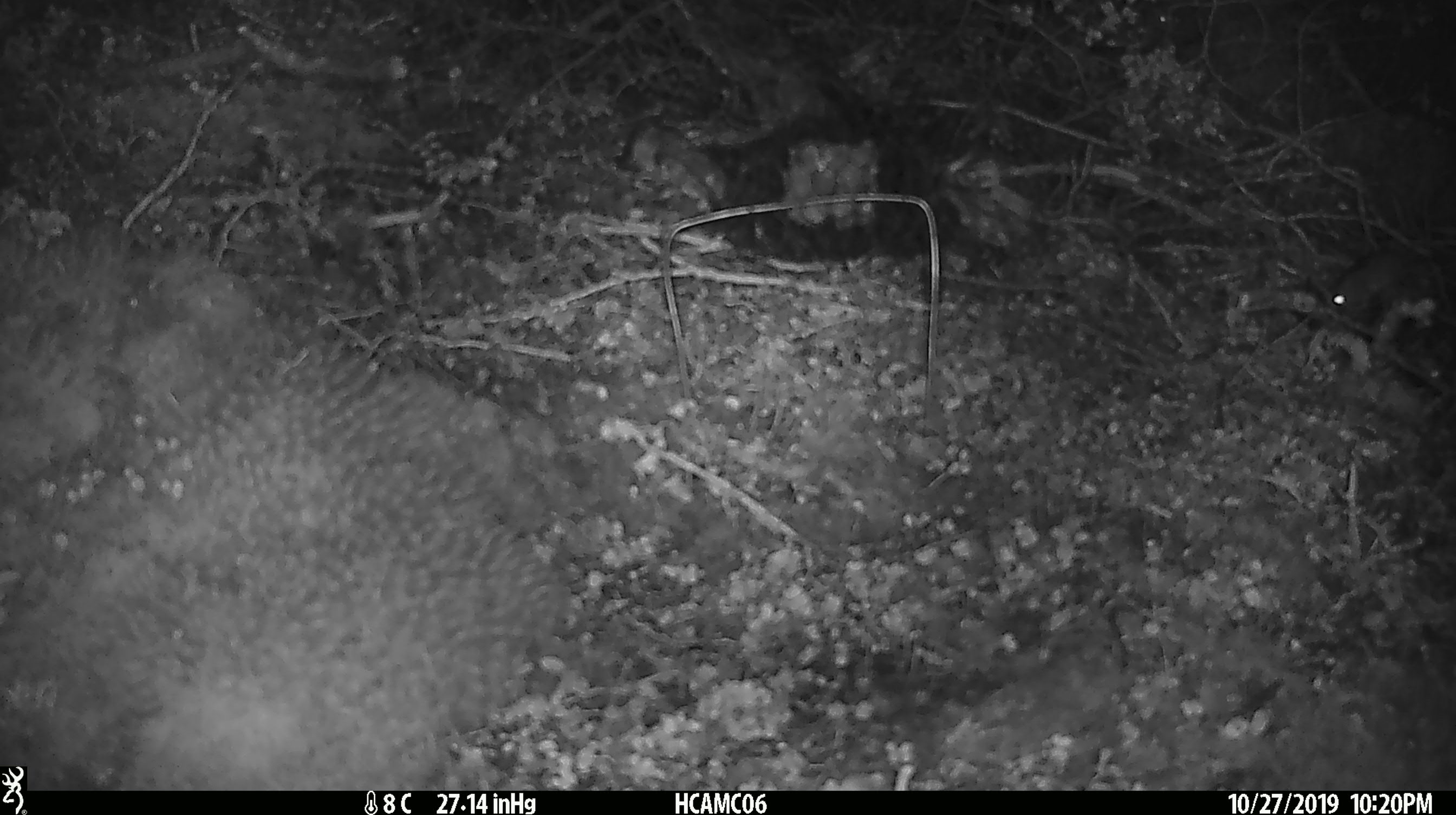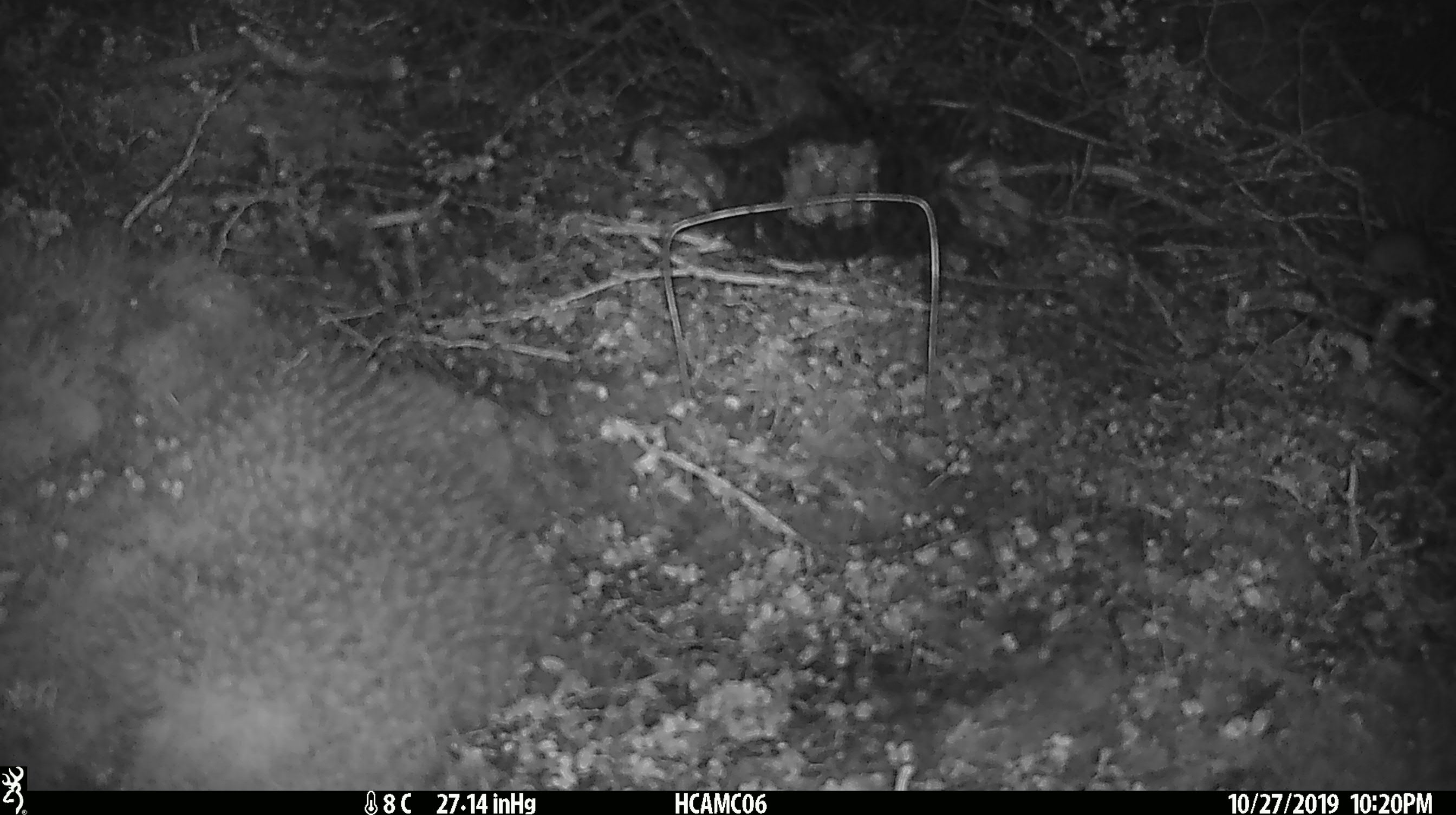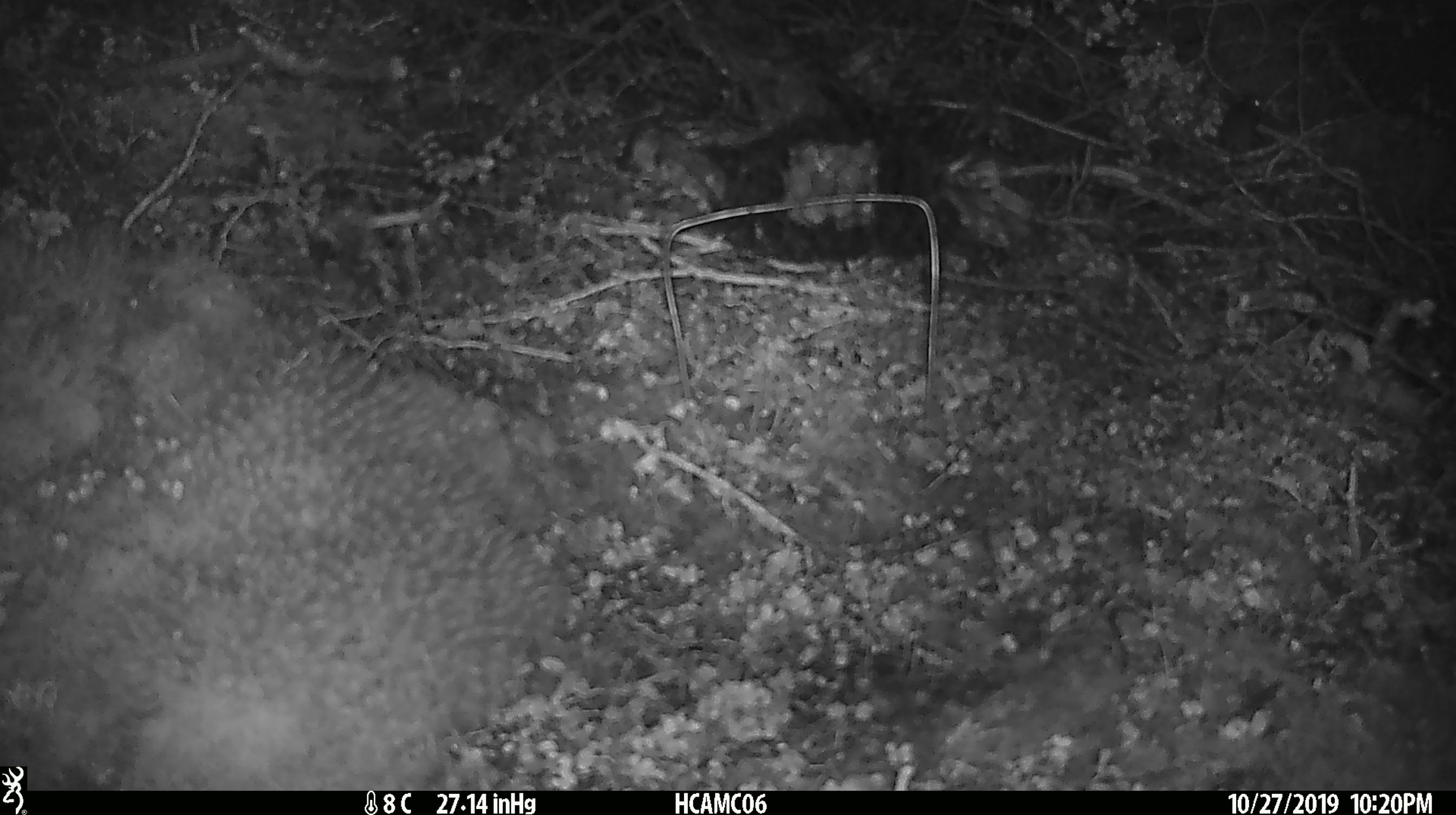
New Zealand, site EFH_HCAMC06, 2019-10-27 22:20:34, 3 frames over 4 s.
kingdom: Animalia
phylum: Chordata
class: Mammalia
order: Rodentia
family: Muridae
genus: Mus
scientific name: Mus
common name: mouse